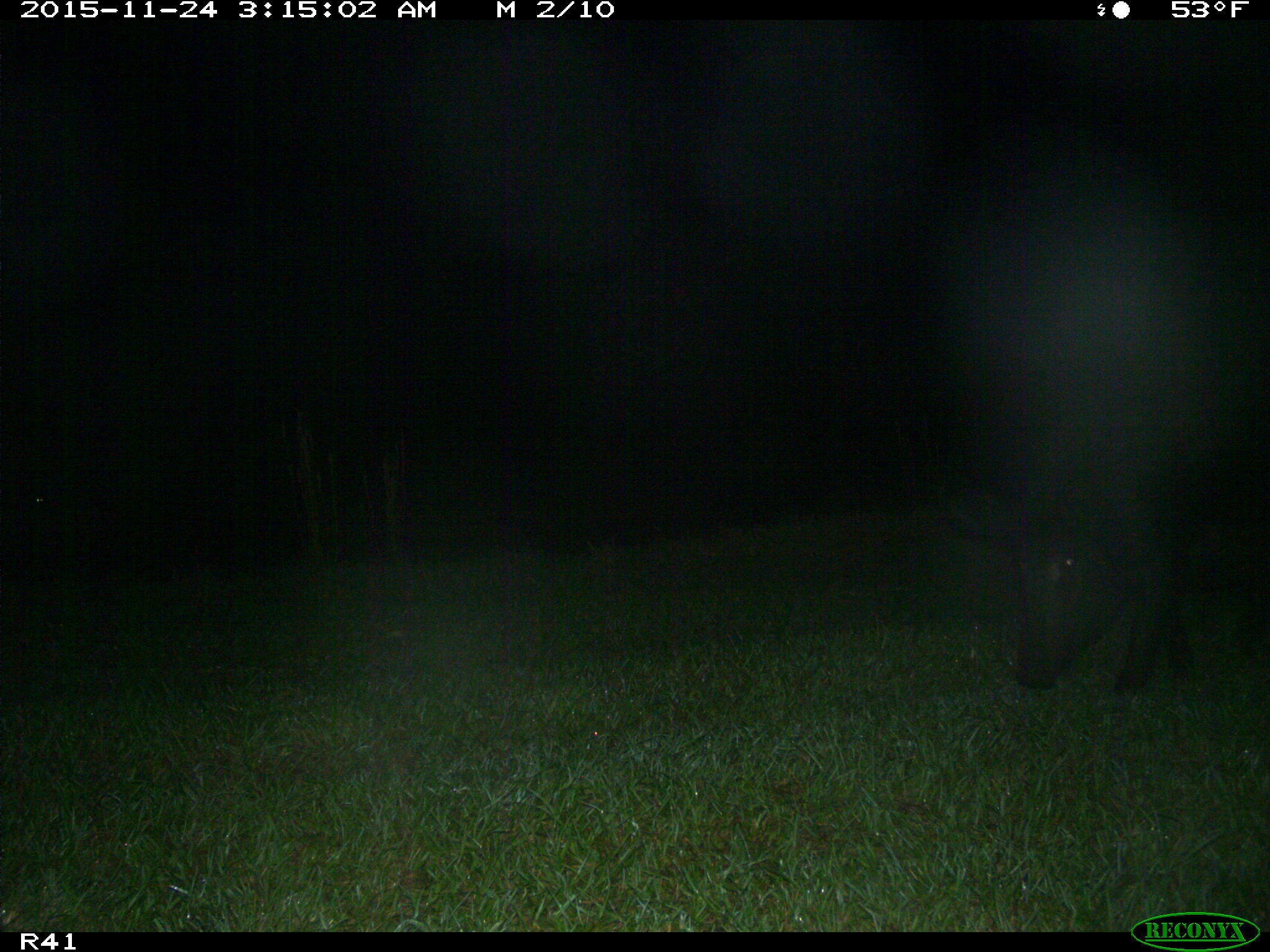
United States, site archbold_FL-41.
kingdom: Animalia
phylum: Chordata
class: Mammalia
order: Artiodactyla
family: Suidae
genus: Sus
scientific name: Sus scrofa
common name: wild boar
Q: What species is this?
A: Sus scrofa (wild boar).